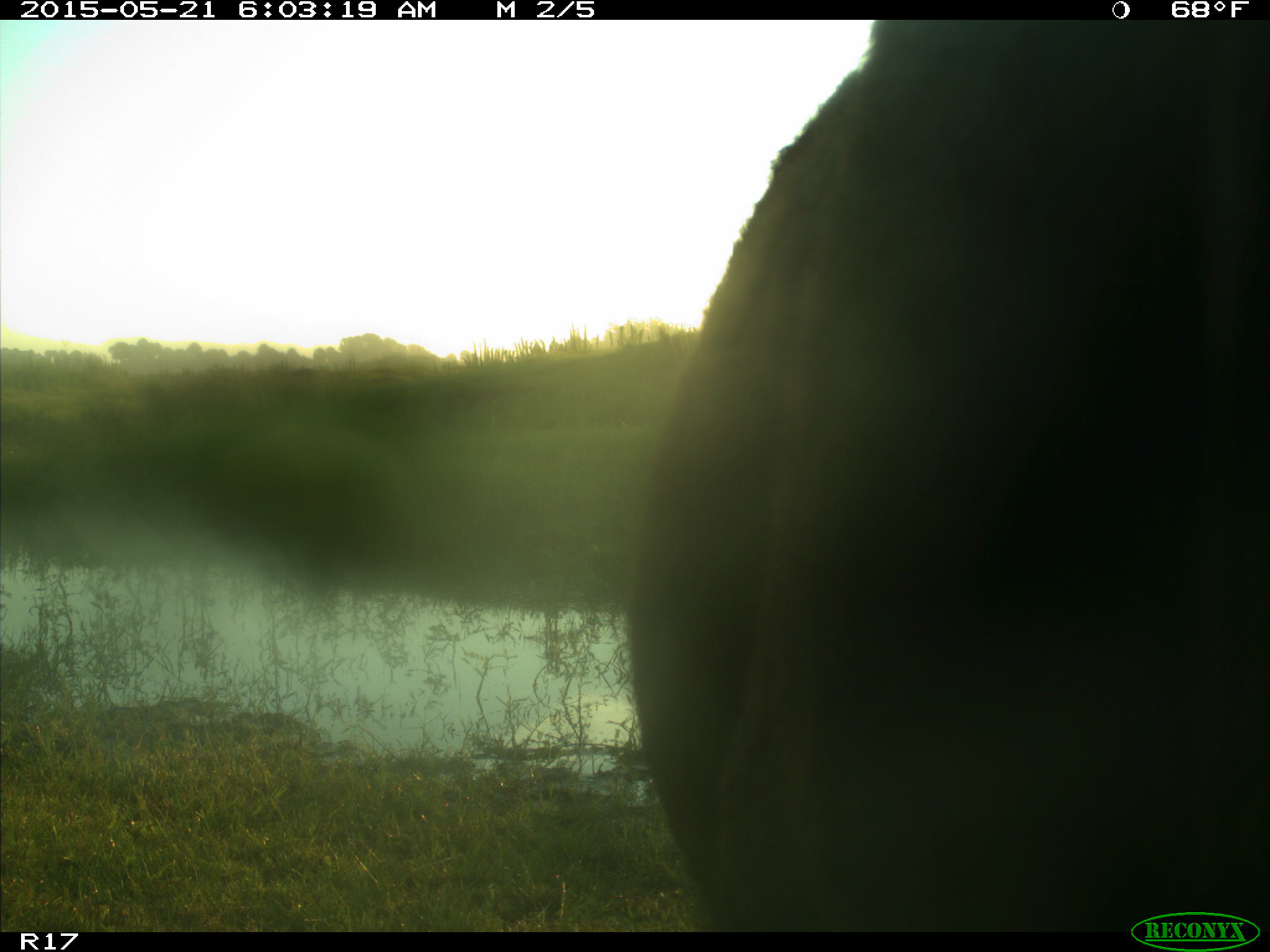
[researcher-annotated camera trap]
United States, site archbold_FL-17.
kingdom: Animalia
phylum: Chordata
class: Mammalia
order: Artiodactyla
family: Bovidae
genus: Bos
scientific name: Bos taurus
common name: domestic cow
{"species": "Bos taurus (domestic cow)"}